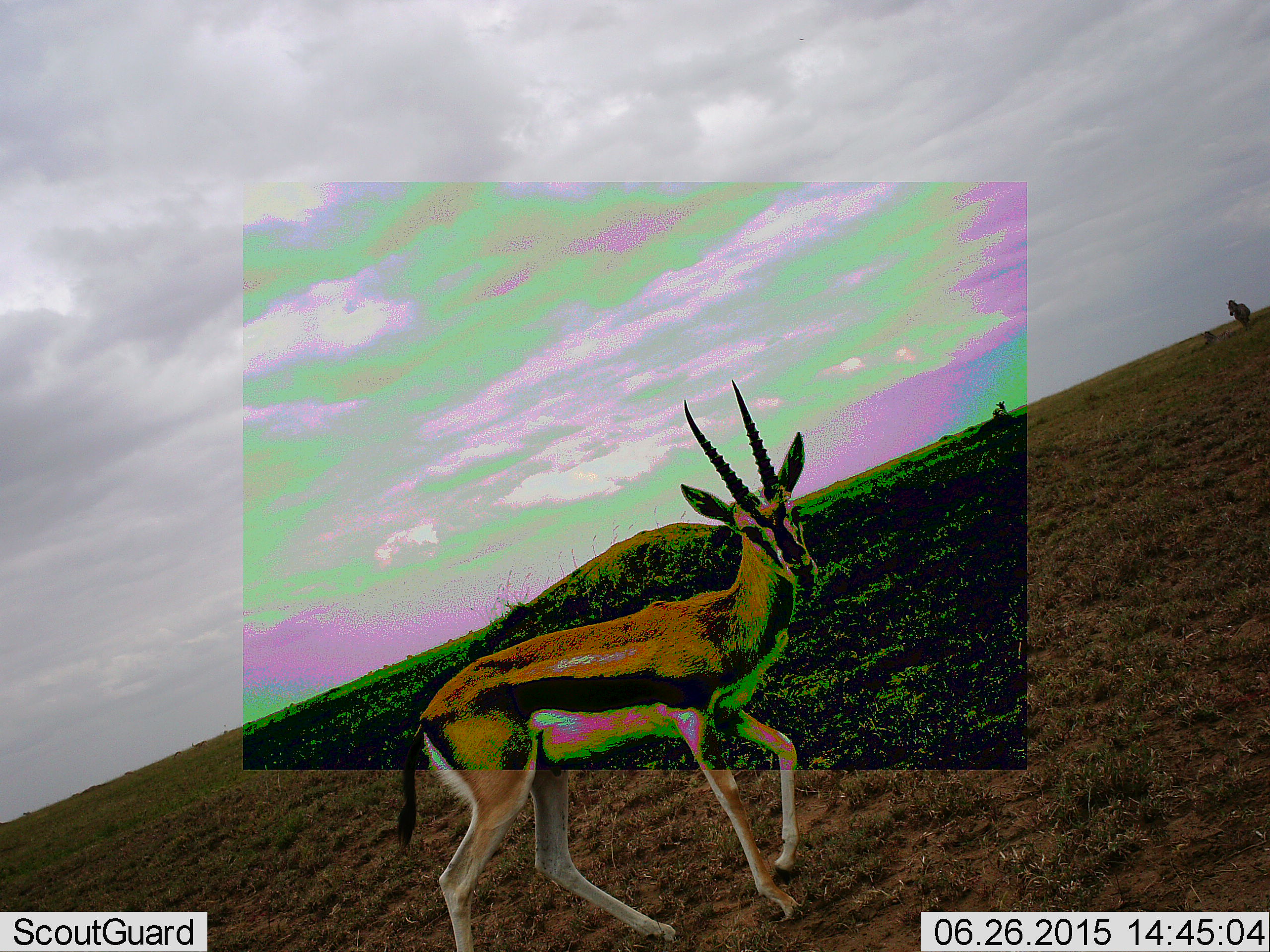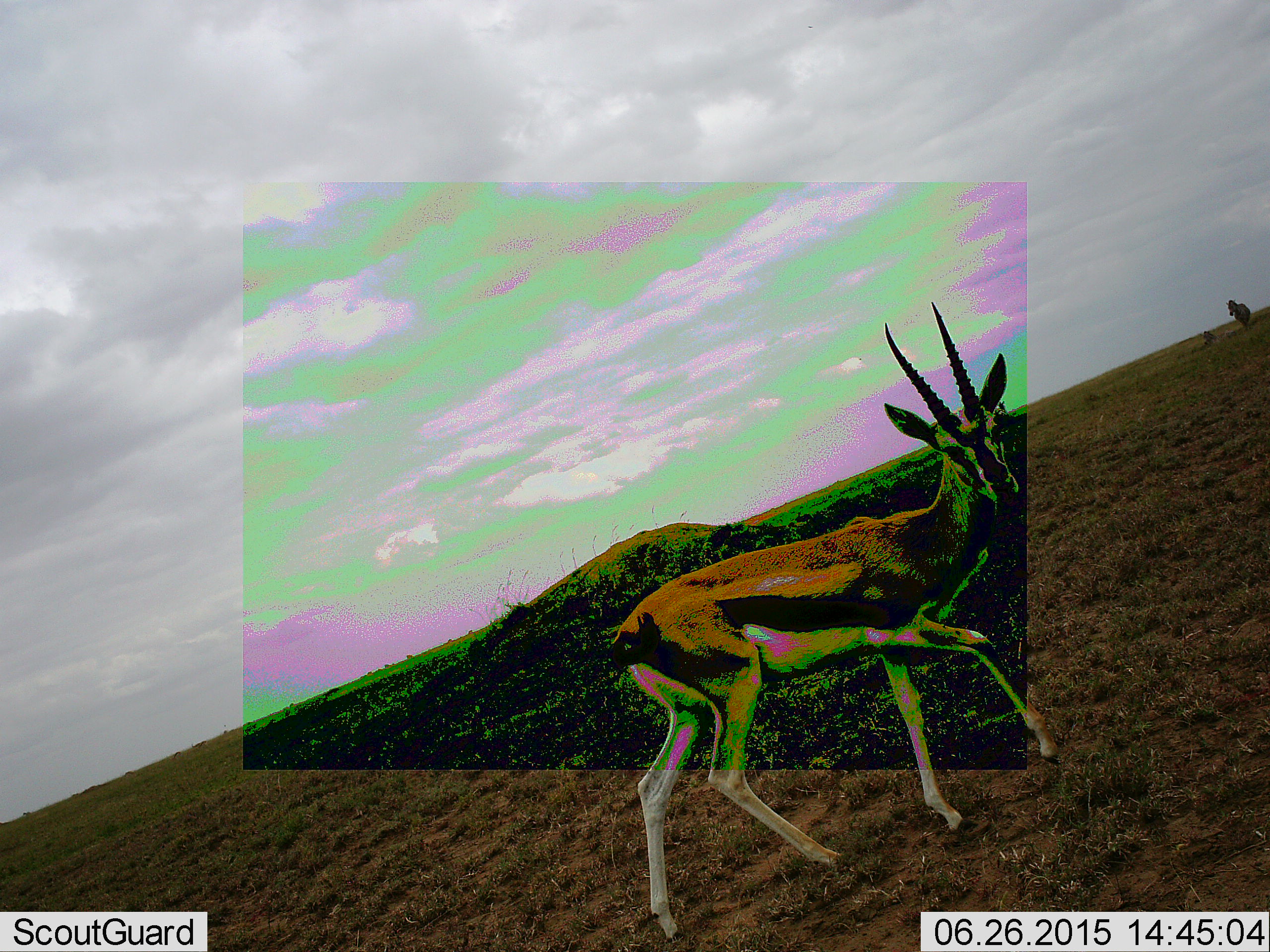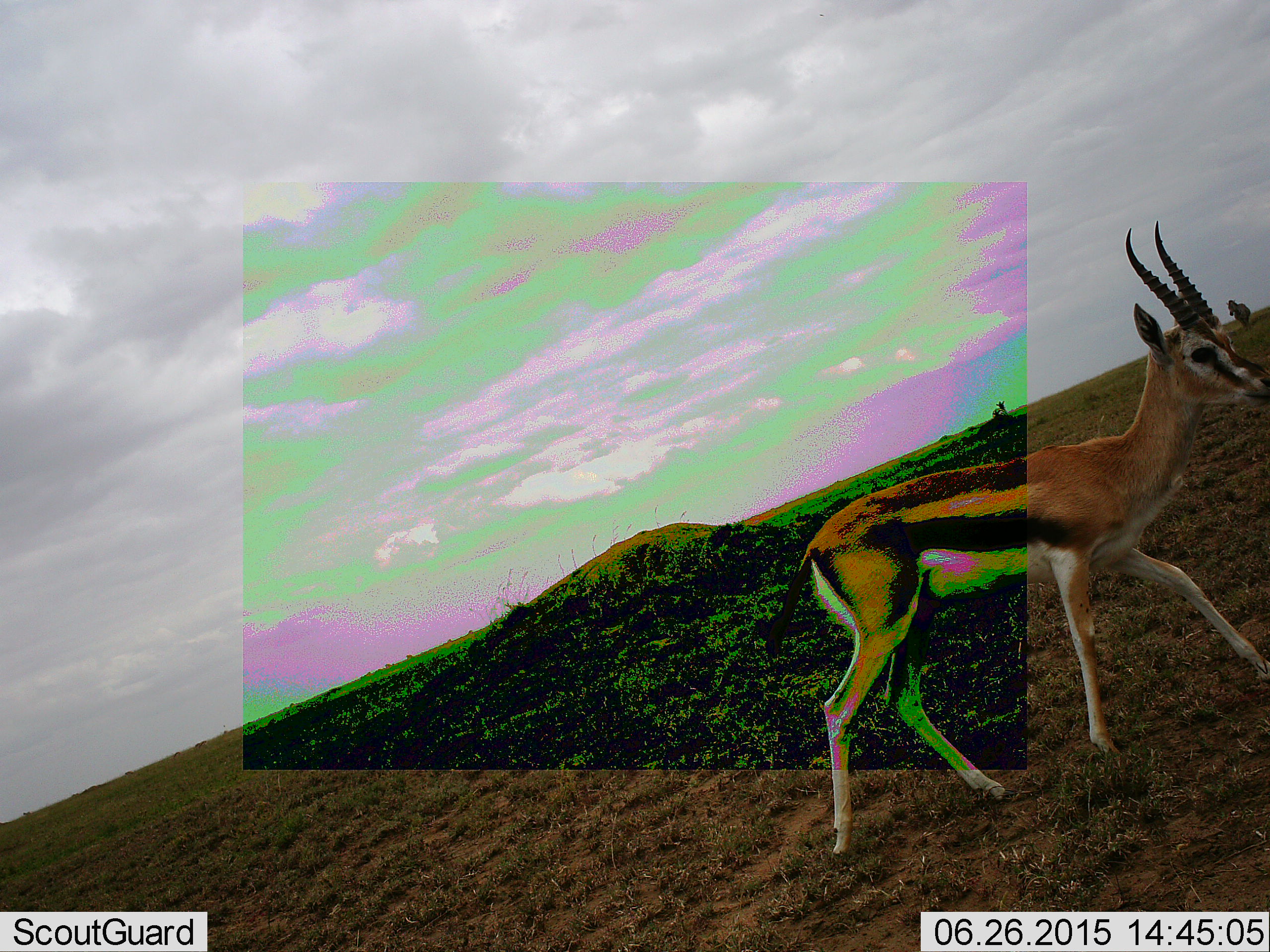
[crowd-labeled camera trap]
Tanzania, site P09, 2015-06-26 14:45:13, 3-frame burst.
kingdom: Animalia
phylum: Chordata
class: Mammalia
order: Artiodactyla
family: Bovidae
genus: Eudorcas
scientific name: Eudorcas thomsonii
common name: thomson's gazelle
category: gazellethomsons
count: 1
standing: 7%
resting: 0%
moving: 93%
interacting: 0%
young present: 0%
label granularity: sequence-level